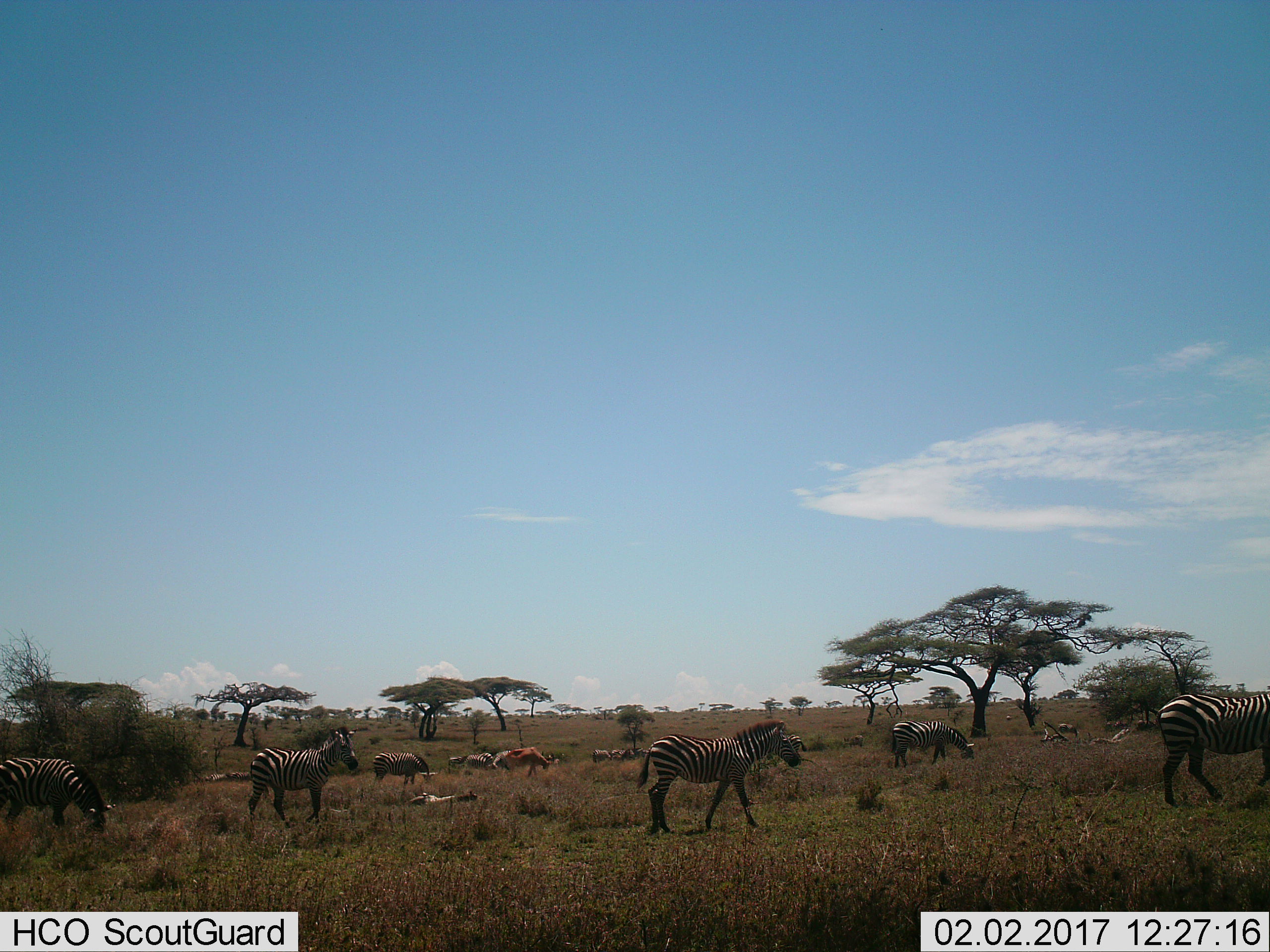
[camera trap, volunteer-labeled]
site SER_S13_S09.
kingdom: Animalia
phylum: Chordata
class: Mammalia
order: Perissodactyla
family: Equidae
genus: Equus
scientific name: Equus quagga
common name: plains zebra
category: zebraplains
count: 11-50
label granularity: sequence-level